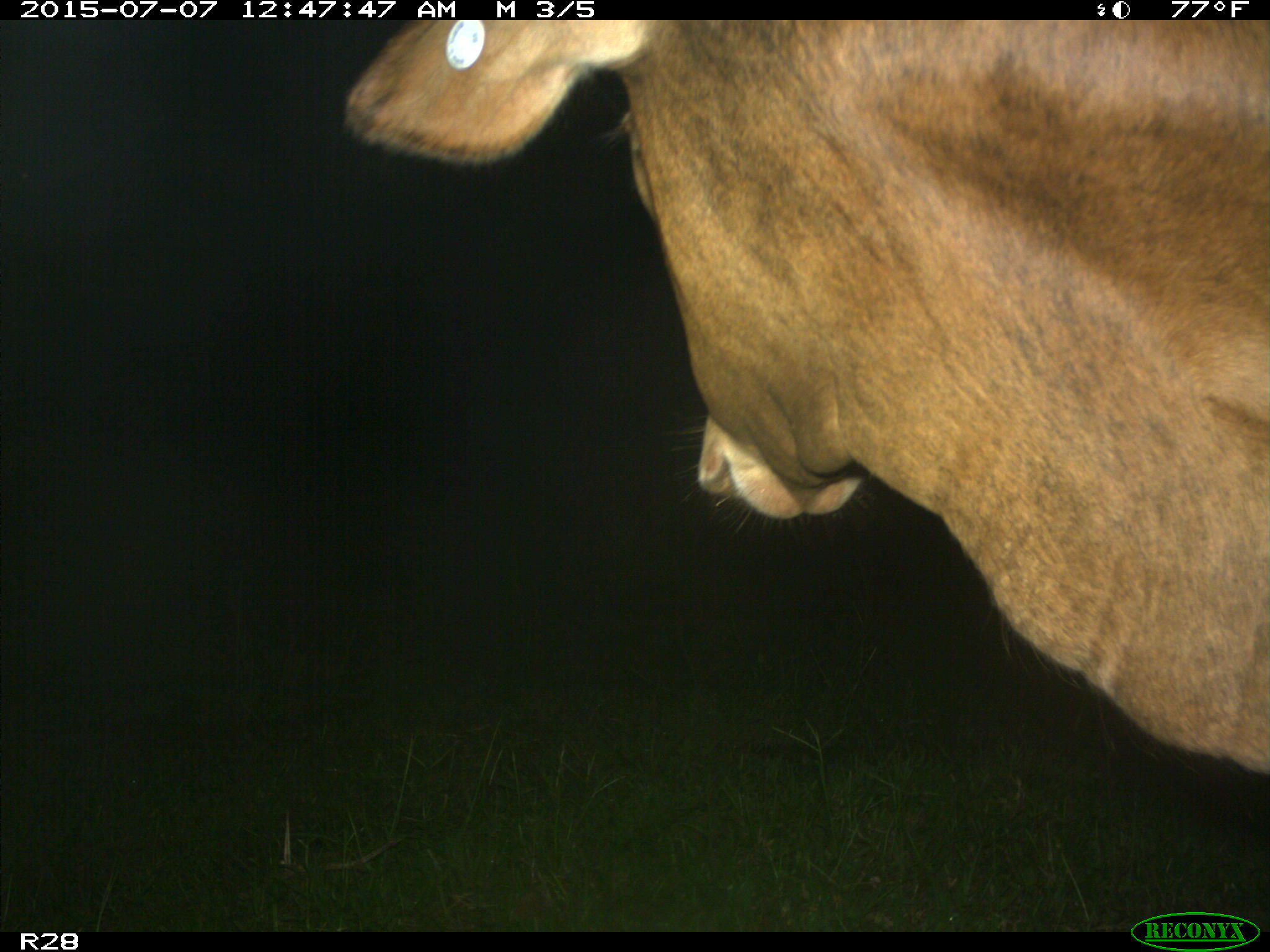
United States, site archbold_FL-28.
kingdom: Animalia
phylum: Chordata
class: Mammalia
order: Artiodactyla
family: Bovidae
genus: Bos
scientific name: Bos taurus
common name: domestic cow